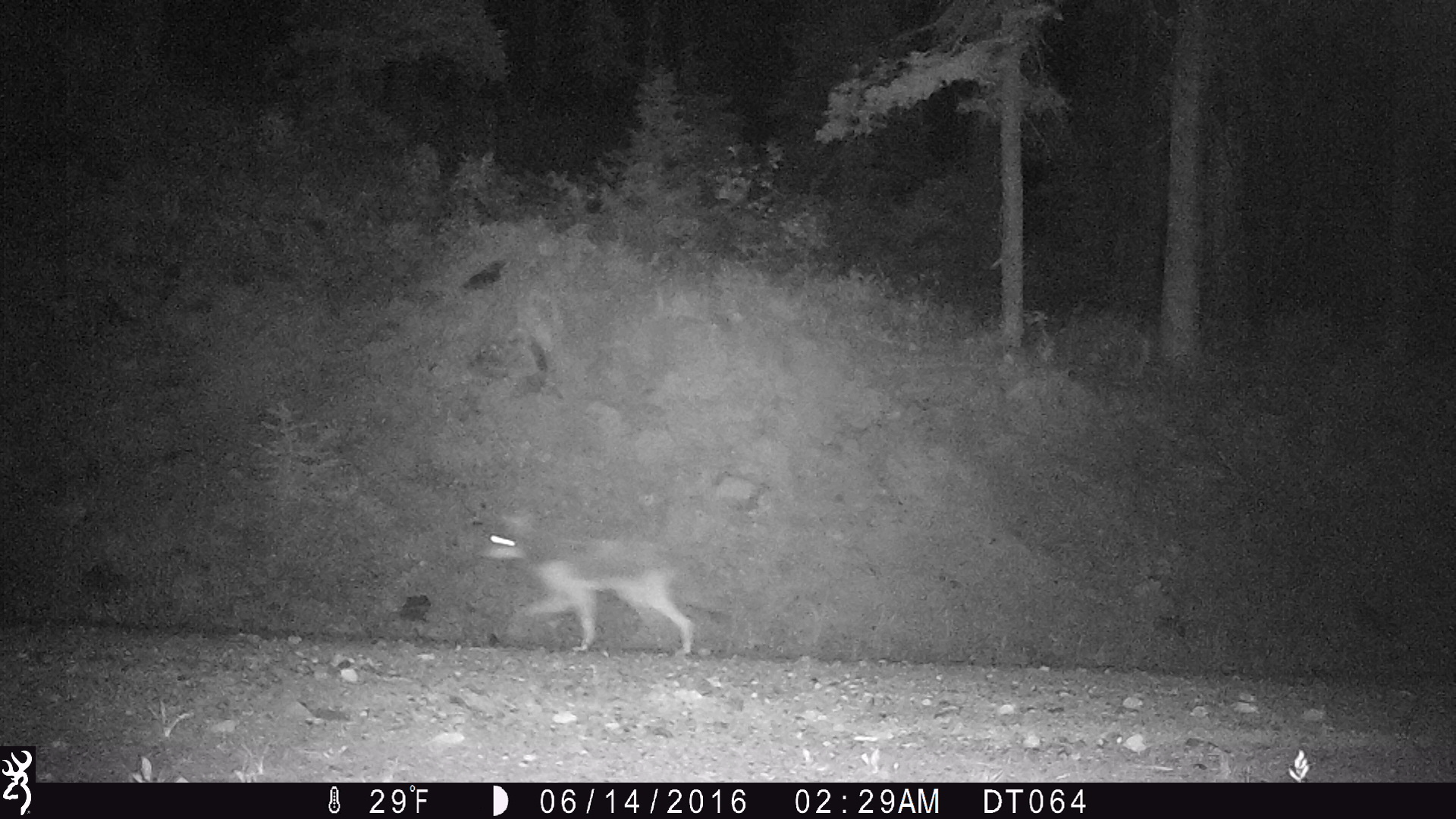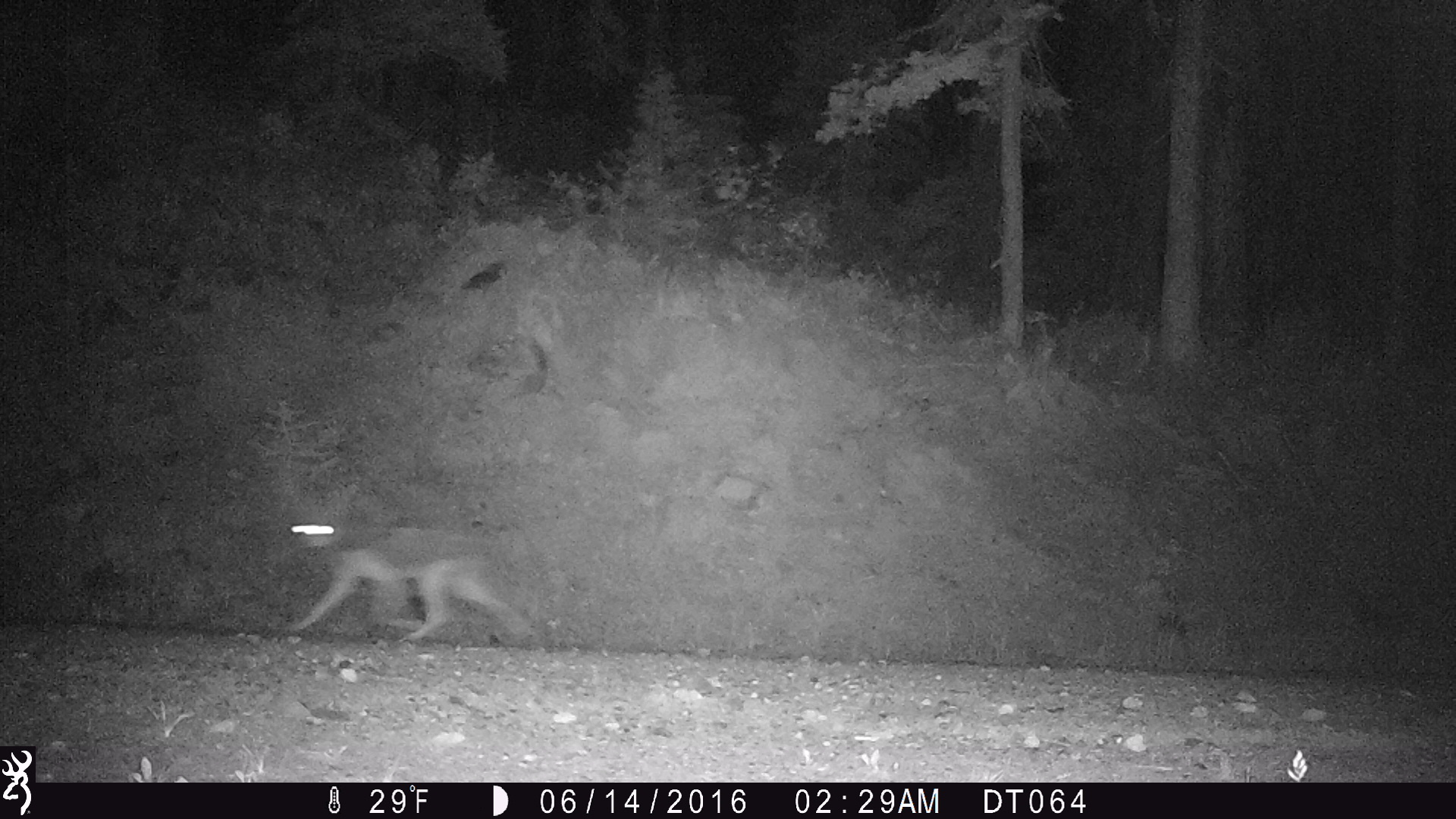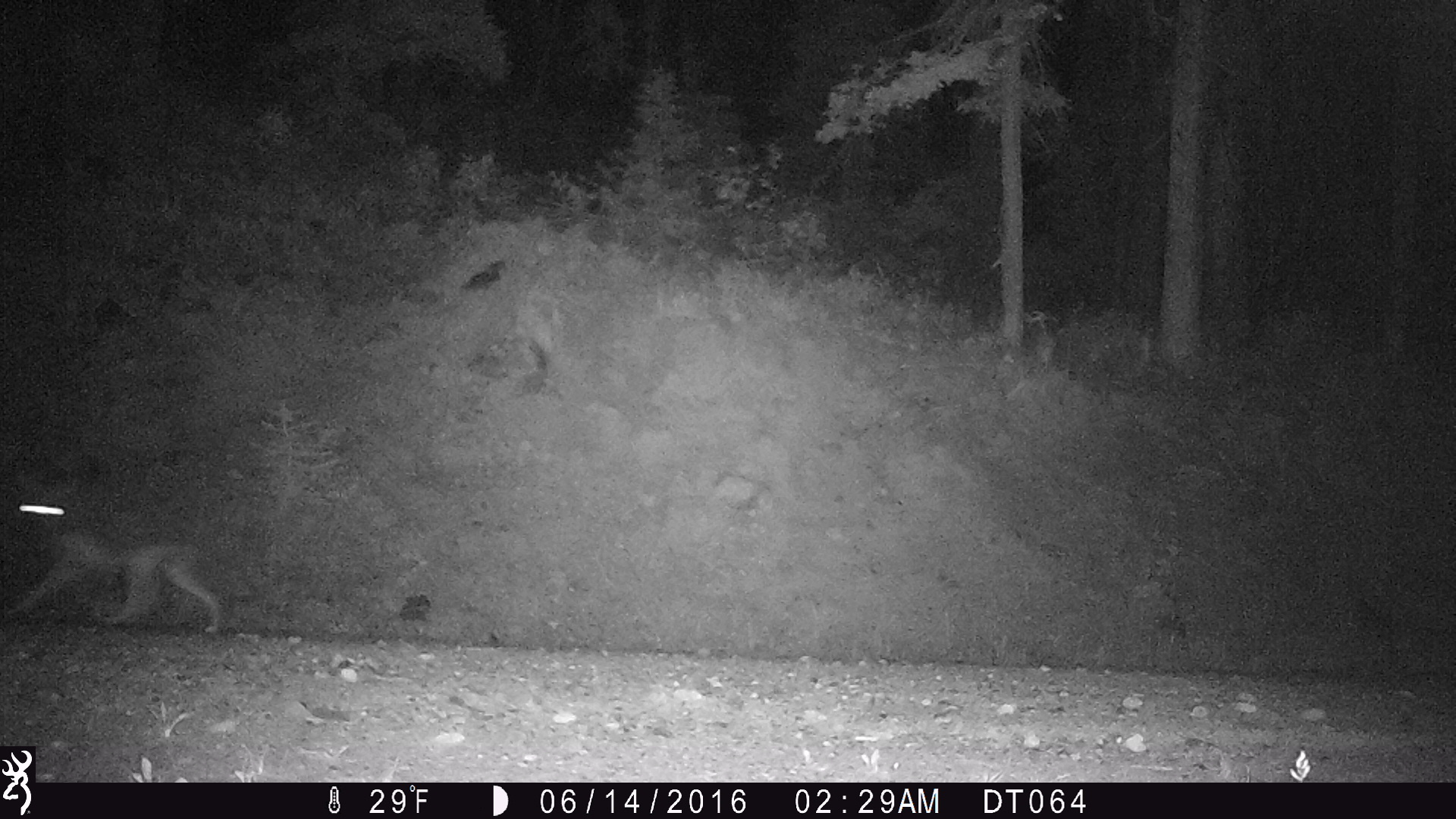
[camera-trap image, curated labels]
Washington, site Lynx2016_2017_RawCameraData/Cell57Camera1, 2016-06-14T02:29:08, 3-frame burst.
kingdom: Animalia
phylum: Chordata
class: Mammalia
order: Carnivora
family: Canidae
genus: Canis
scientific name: Canis latrans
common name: coyote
Canis latrans (coyote). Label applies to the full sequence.